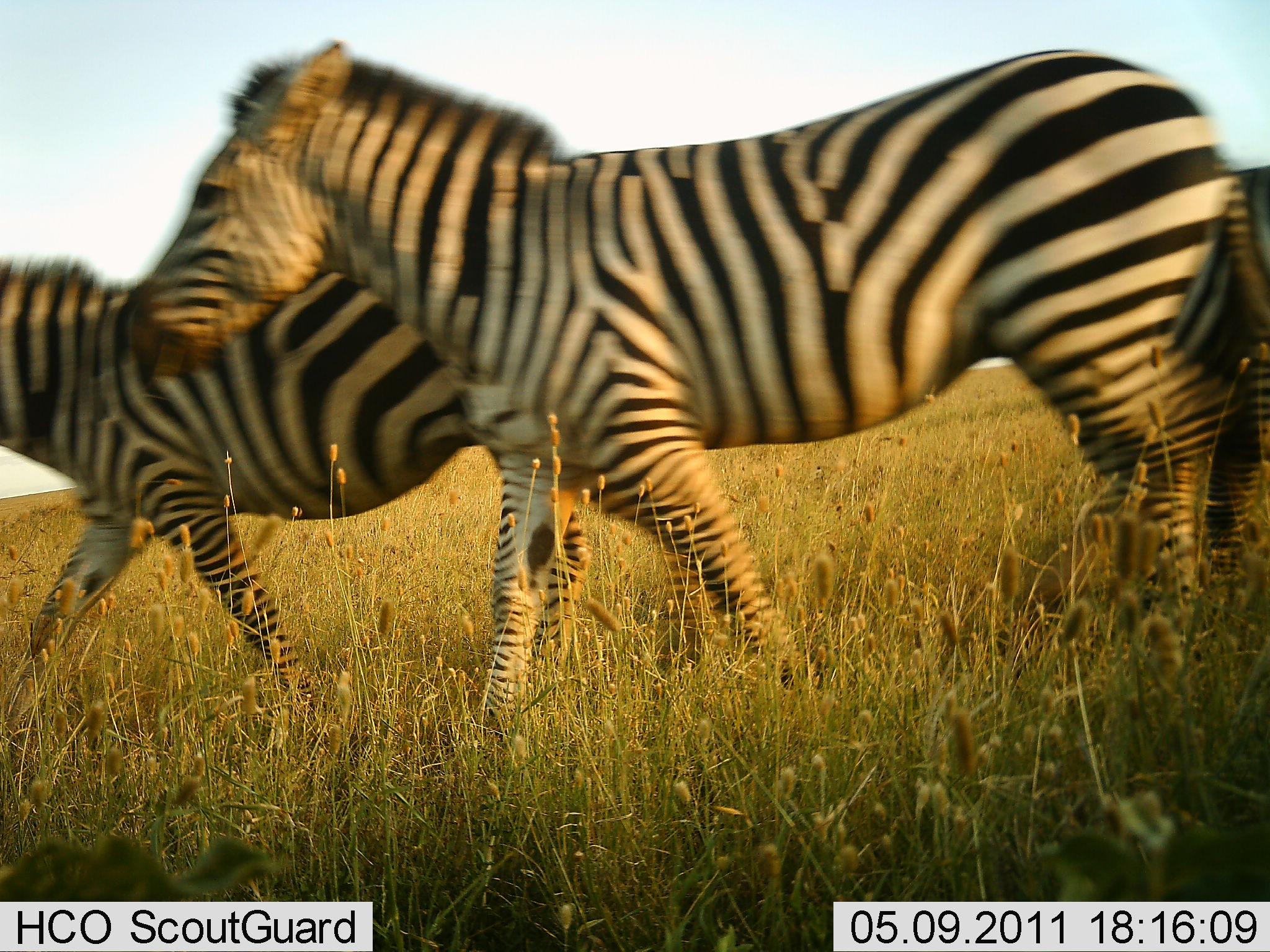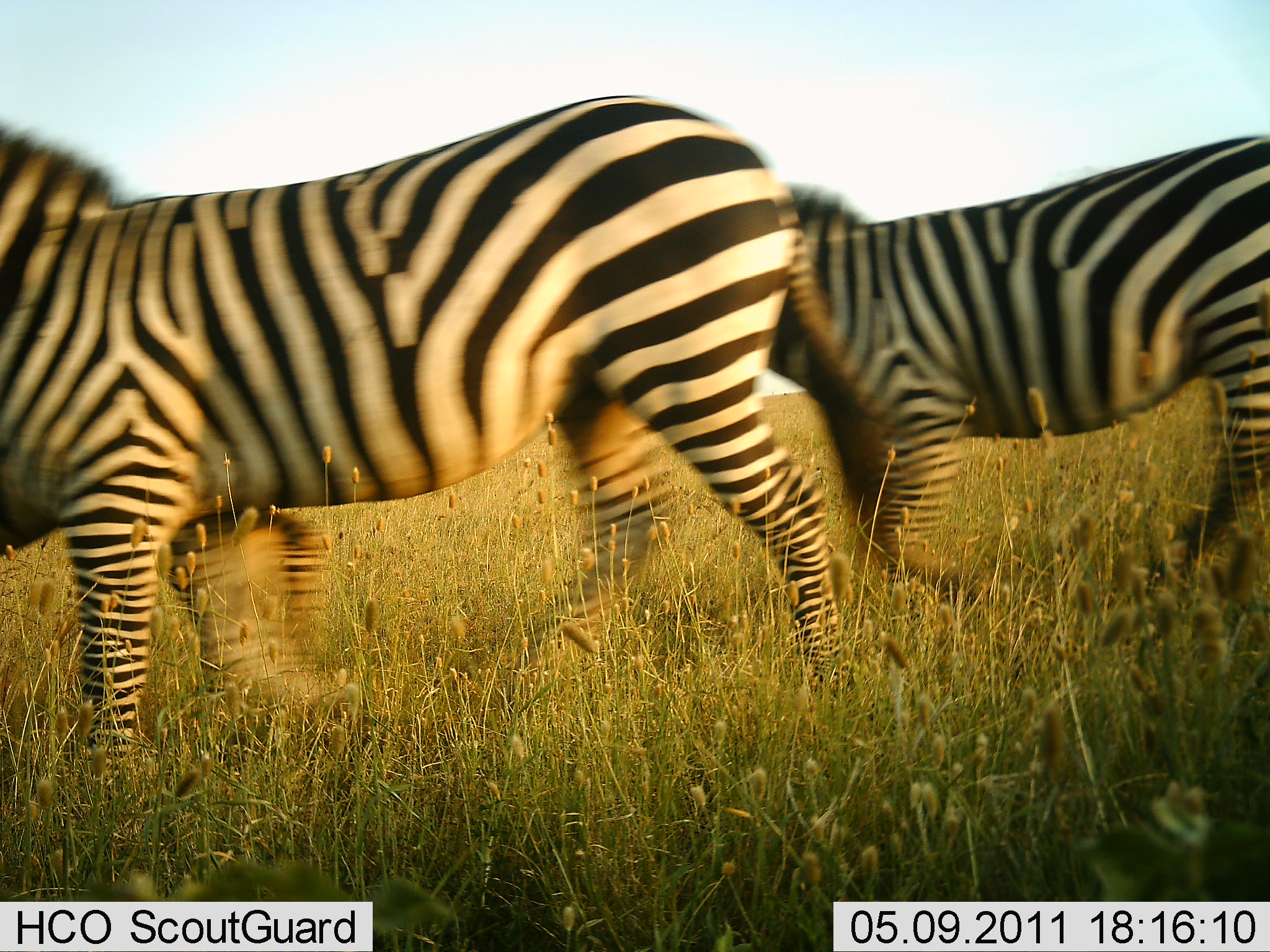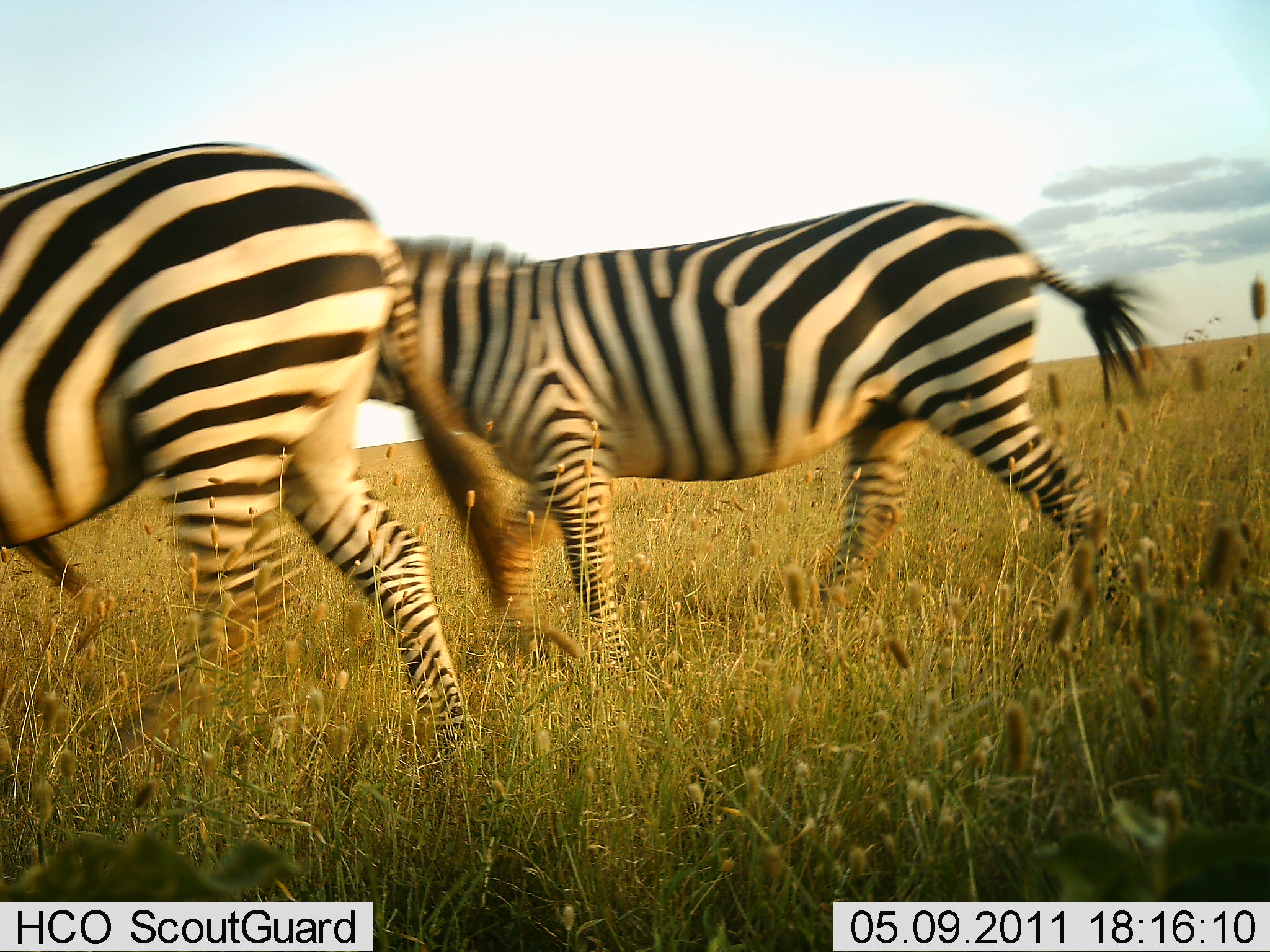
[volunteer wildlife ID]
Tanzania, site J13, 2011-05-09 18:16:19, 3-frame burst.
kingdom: Animalia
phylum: Chordata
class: Mammalia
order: Perissodactyla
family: Equidae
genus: Equus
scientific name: Equus quagga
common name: plains zebra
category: zebra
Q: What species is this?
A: Zebra (plains zebra) (Equus quagga).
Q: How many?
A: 3.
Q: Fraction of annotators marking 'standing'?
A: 0%.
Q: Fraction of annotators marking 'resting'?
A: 0%.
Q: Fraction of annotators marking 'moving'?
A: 100%.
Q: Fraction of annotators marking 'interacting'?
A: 0%.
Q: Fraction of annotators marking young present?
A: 0%.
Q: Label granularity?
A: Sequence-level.